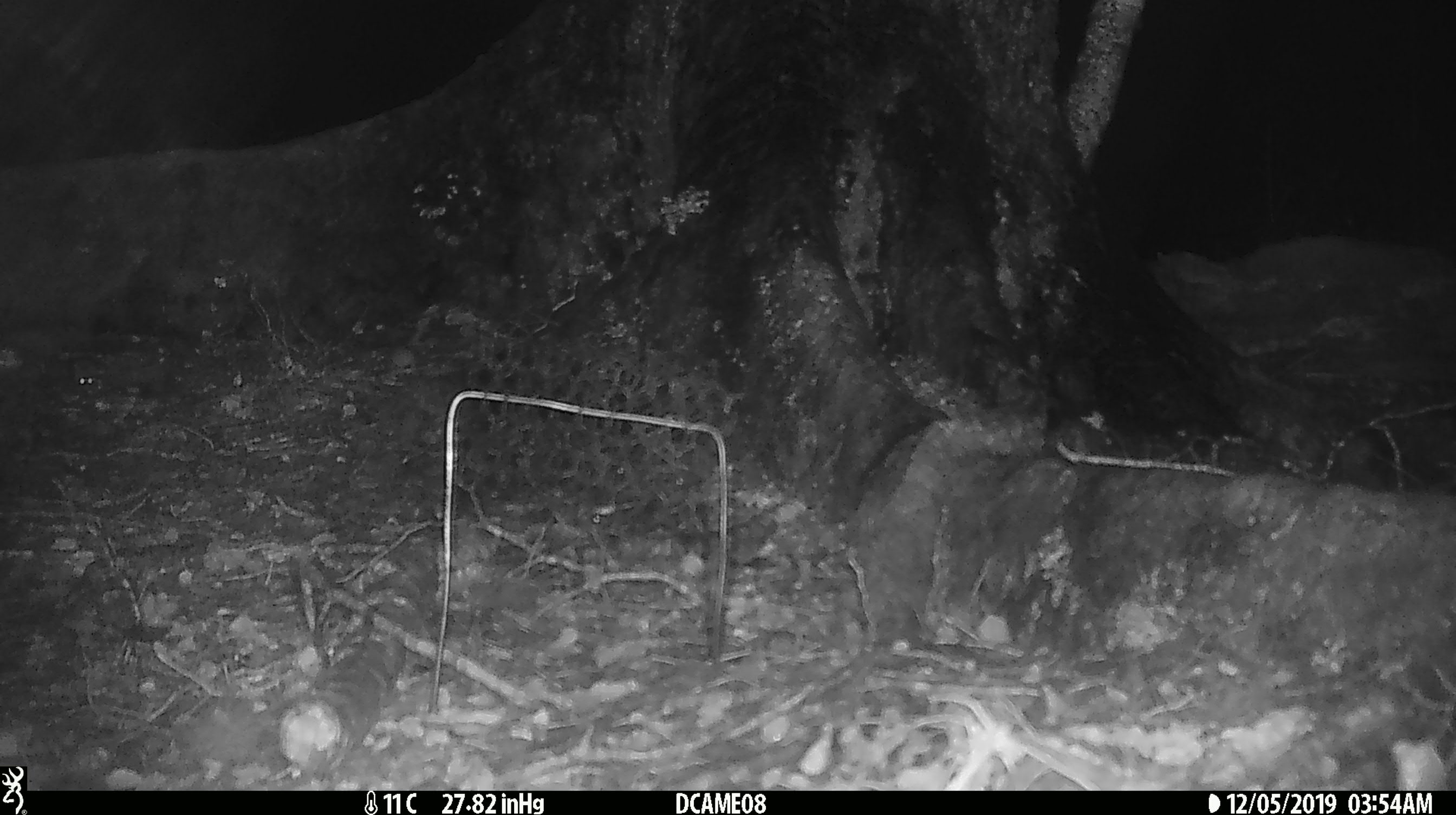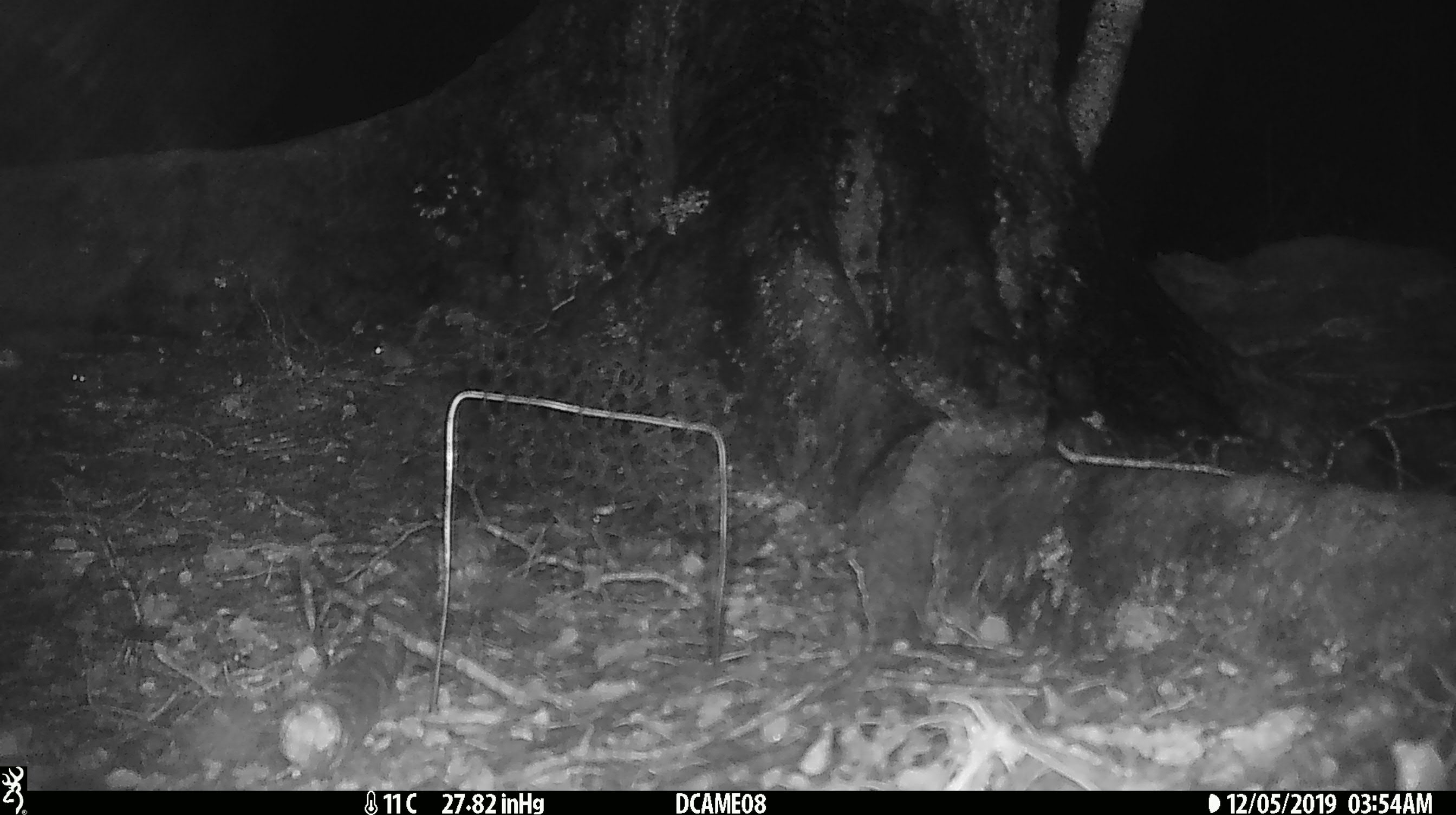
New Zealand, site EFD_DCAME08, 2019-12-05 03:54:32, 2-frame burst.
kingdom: Animalia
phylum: Chordata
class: Mammalia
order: Rodentia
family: Muridae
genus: Mus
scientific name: Mus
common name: mouse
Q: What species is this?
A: Mouse (Mus).